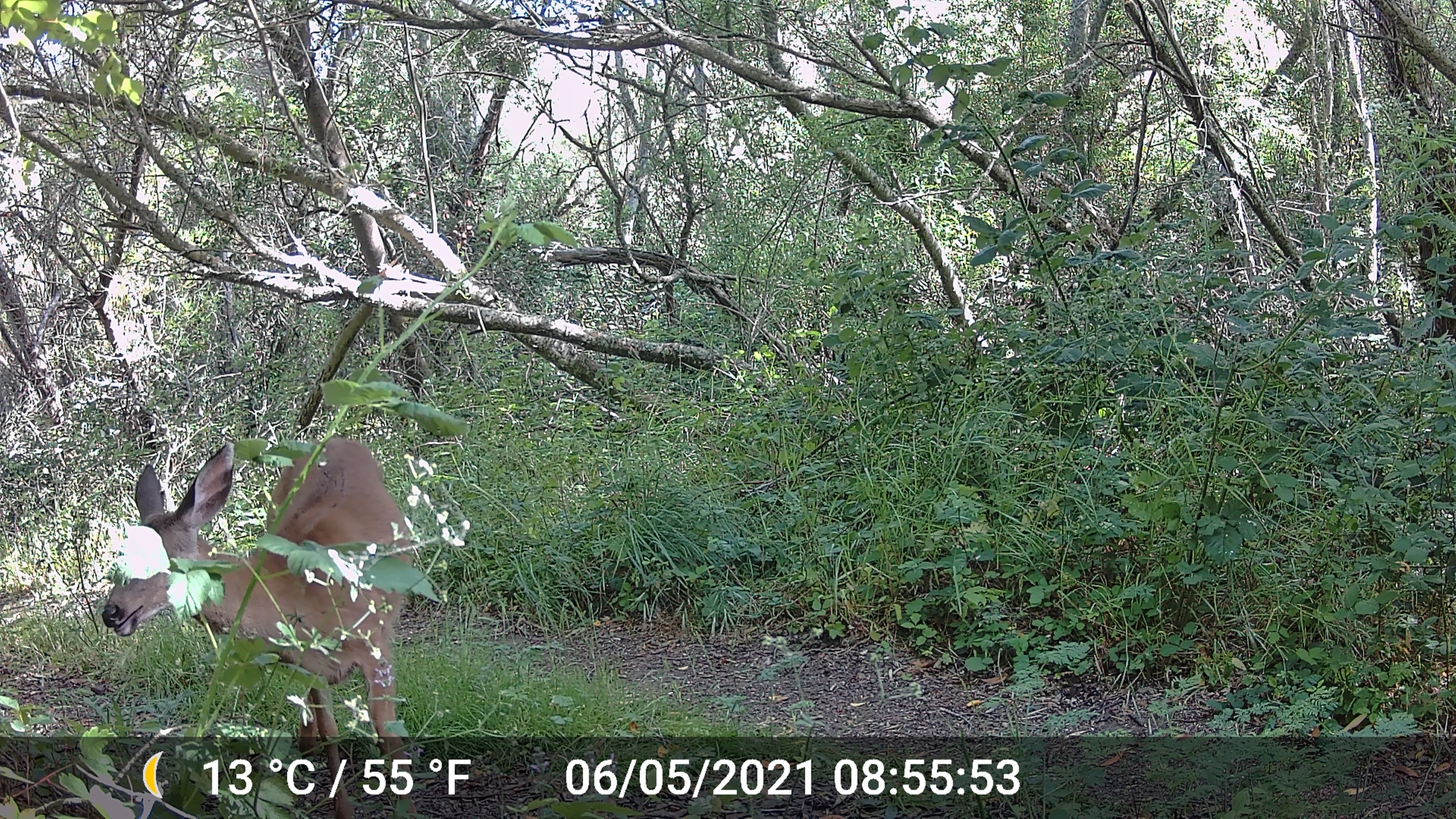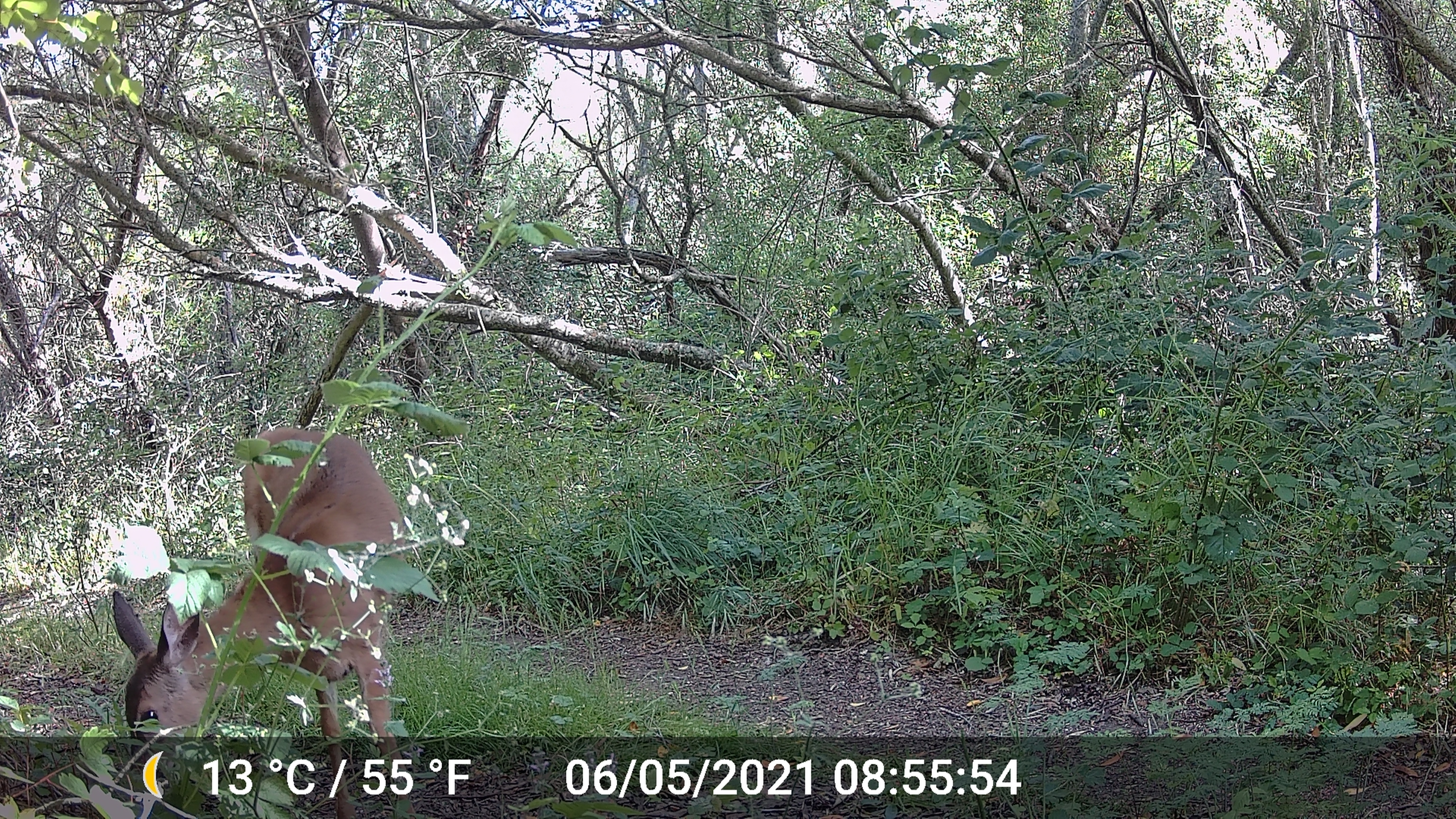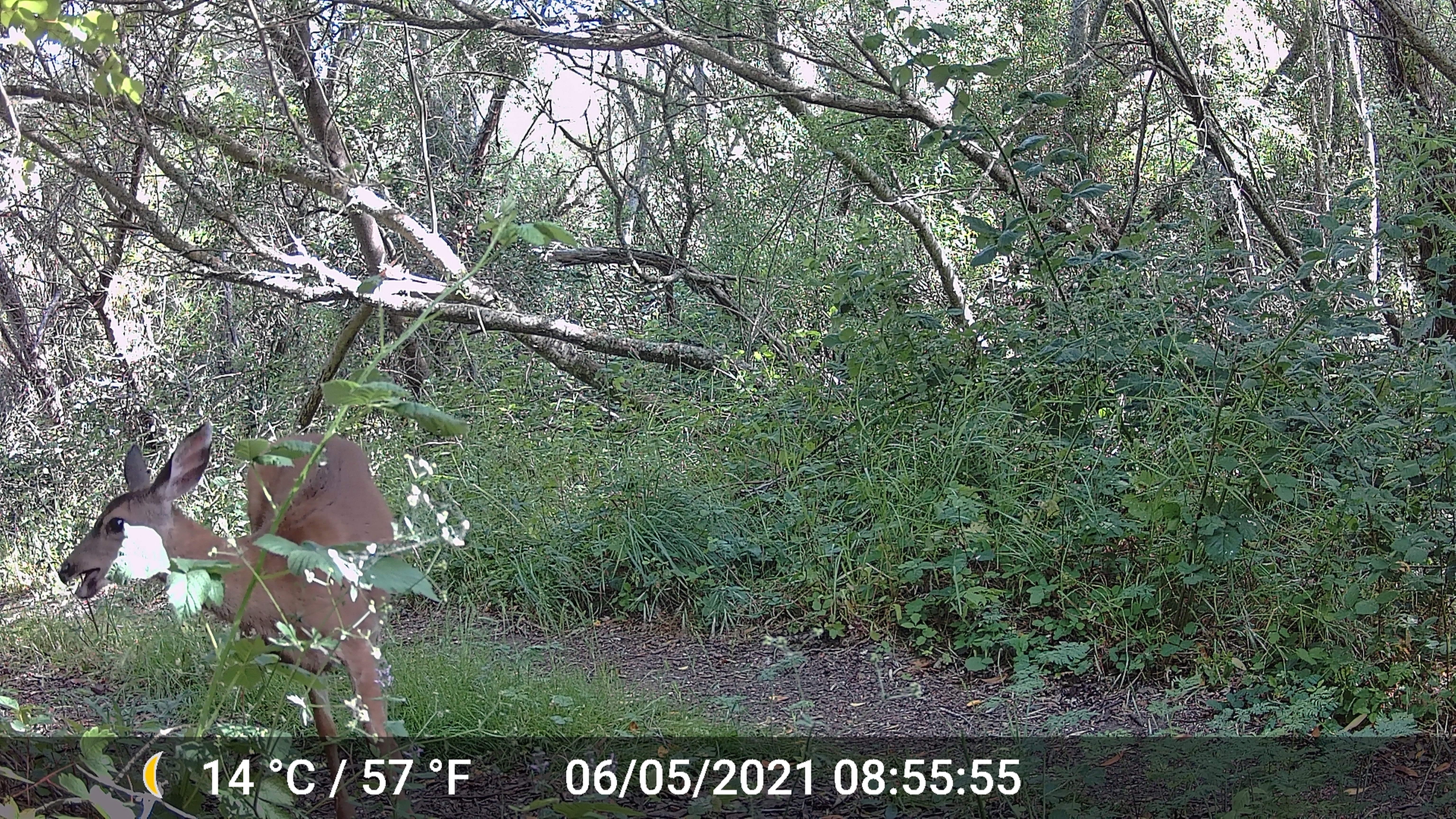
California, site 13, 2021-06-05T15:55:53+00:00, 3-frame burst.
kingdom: Animalia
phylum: Chordata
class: Mammalia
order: Artiodactyla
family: Cervidae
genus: Odocoileus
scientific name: Odocoileus hemionus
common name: mule deer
Mule deer (Odocoileus hemionus).